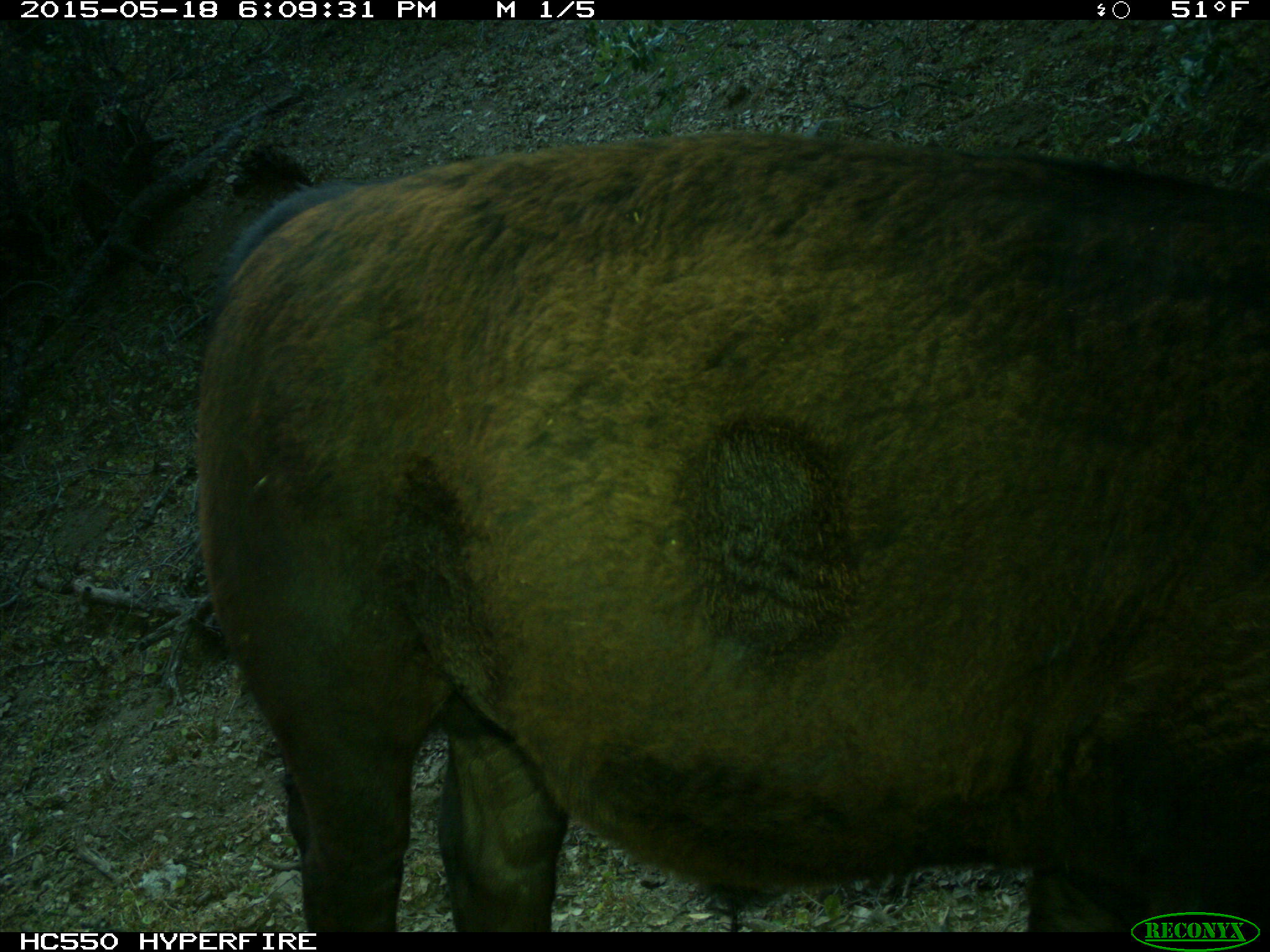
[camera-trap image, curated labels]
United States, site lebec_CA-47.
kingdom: Animalia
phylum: Chordata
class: Mammalia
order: Artiodactyla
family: Bovidae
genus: Bos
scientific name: Bos taurus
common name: domestic cow